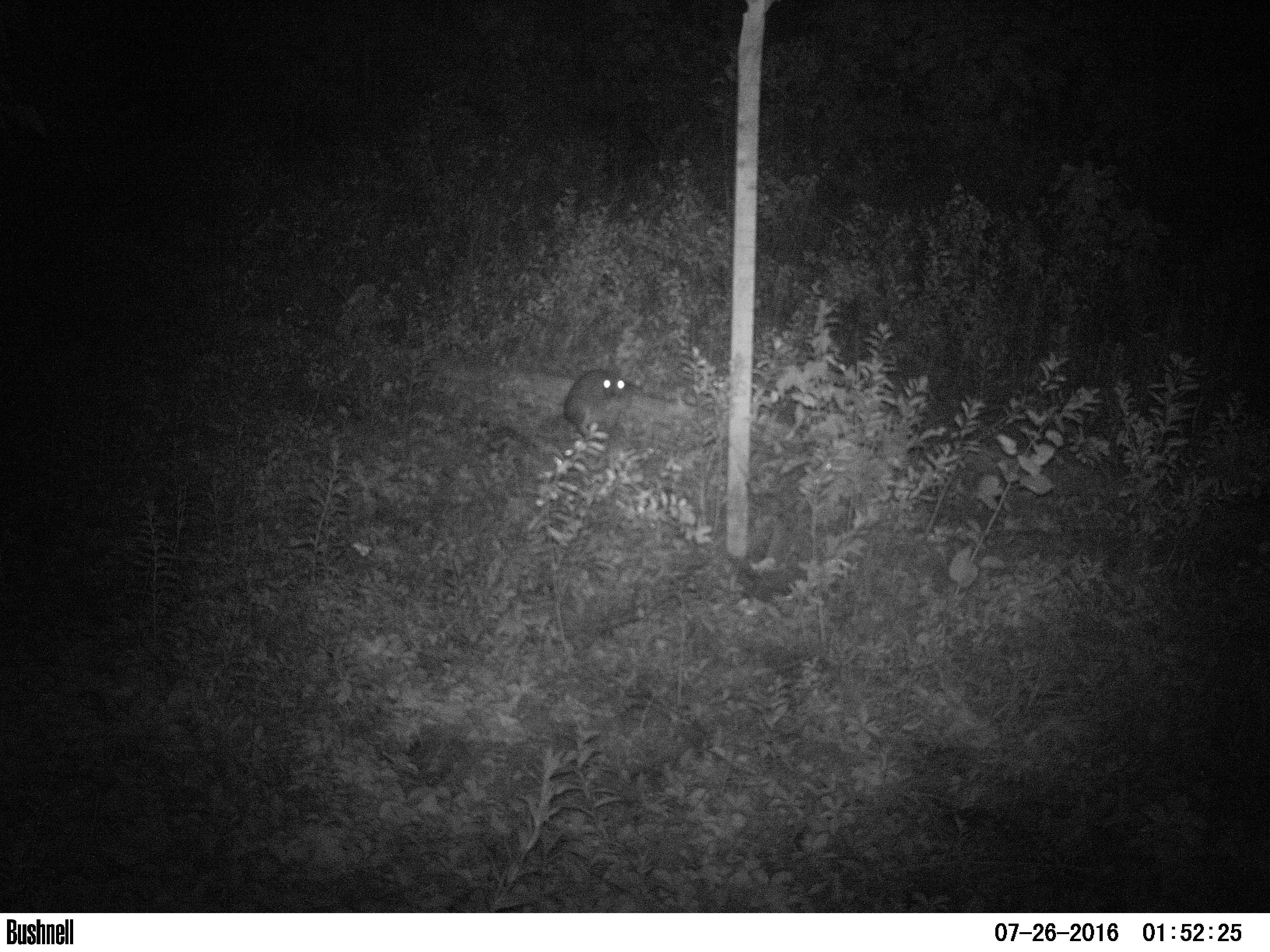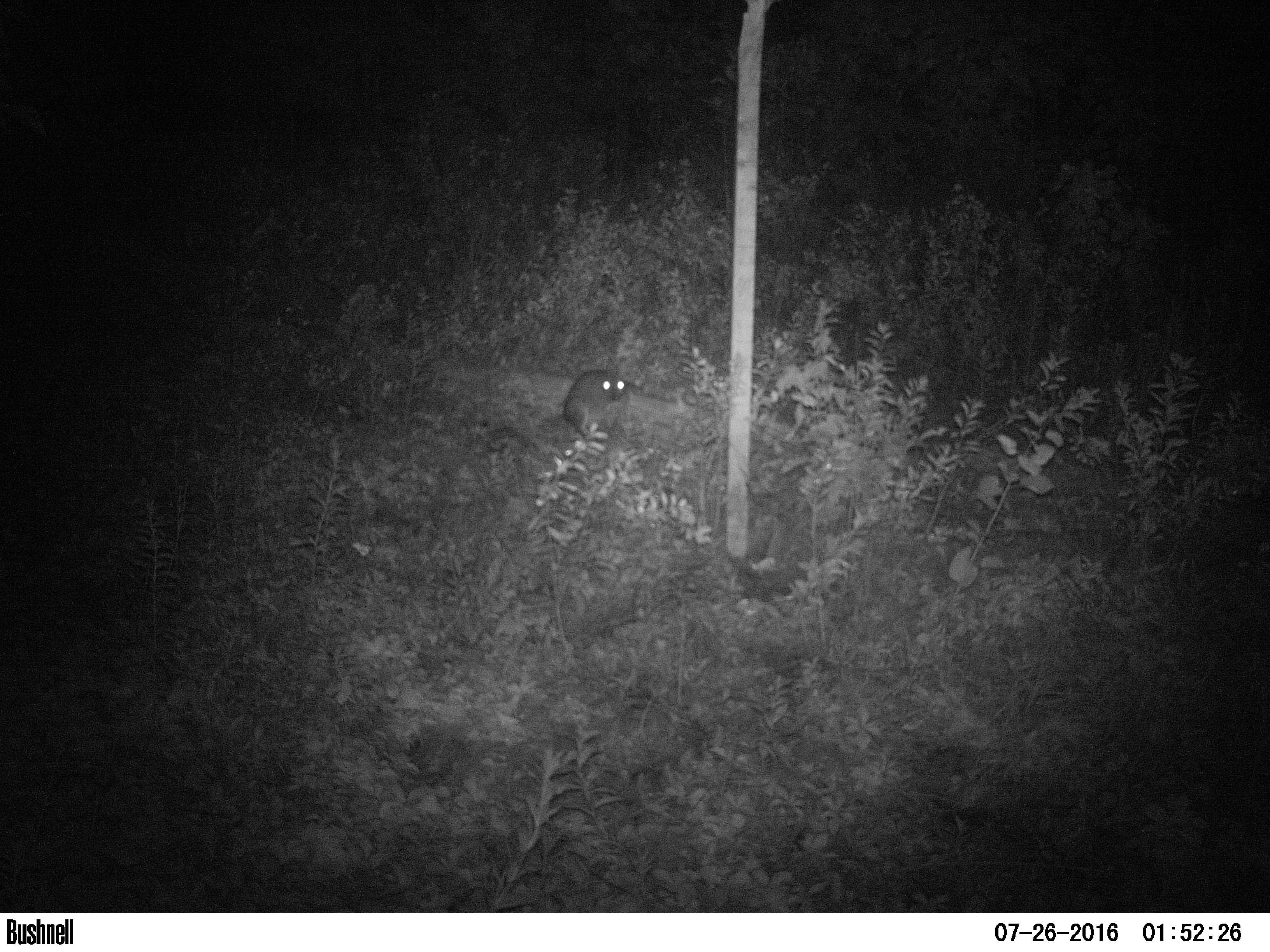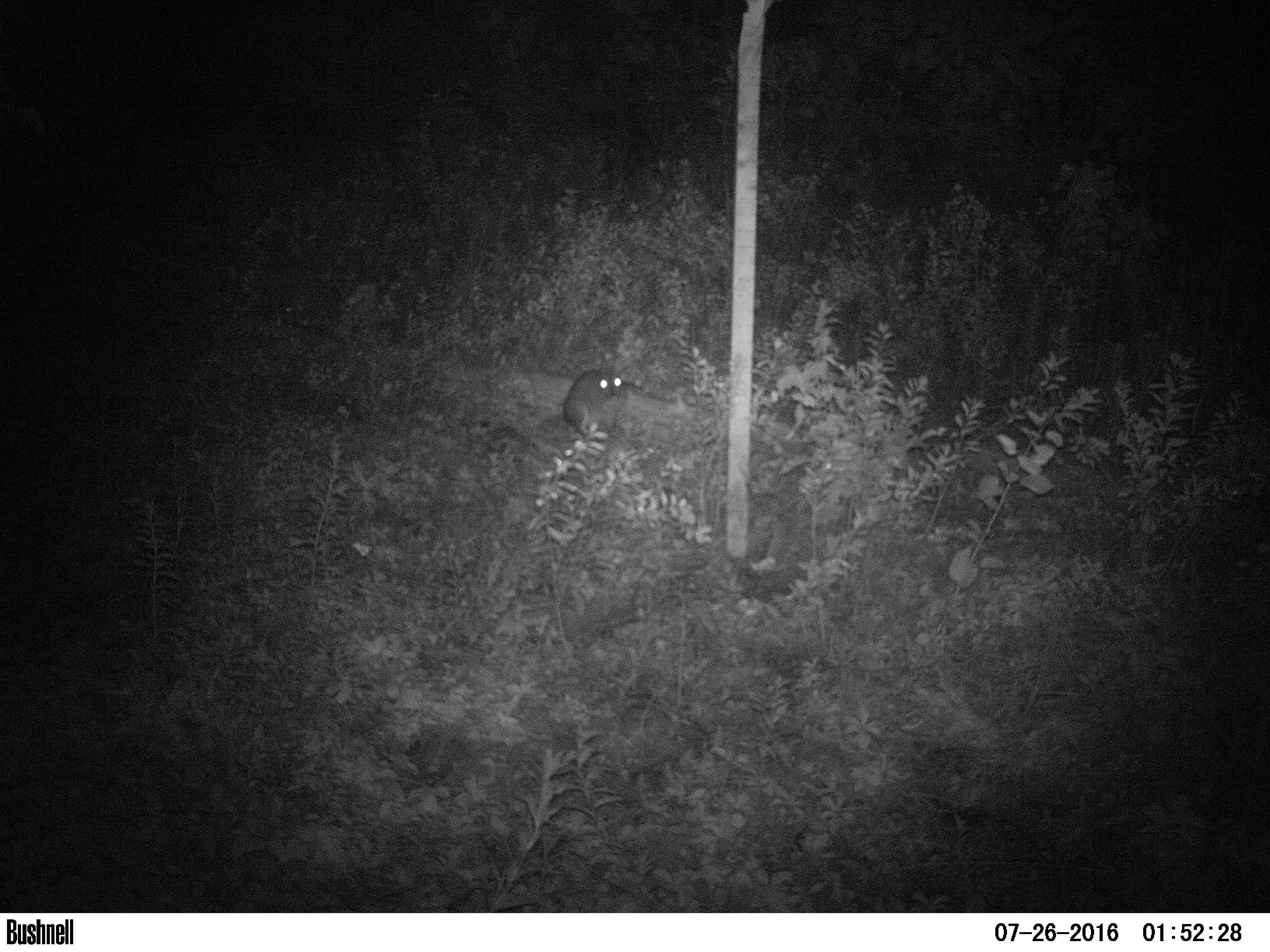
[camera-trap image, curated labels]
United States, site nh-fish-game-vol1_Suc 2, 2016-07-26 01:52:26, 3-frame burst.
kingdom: Animalia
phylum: Chordata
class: Mammalia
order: Lagomorpha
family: Leporidae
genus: Lepus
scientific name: Lepus americanus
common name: snowshoe hare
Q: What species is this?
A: Snowshoe hare (Lepus americanus).